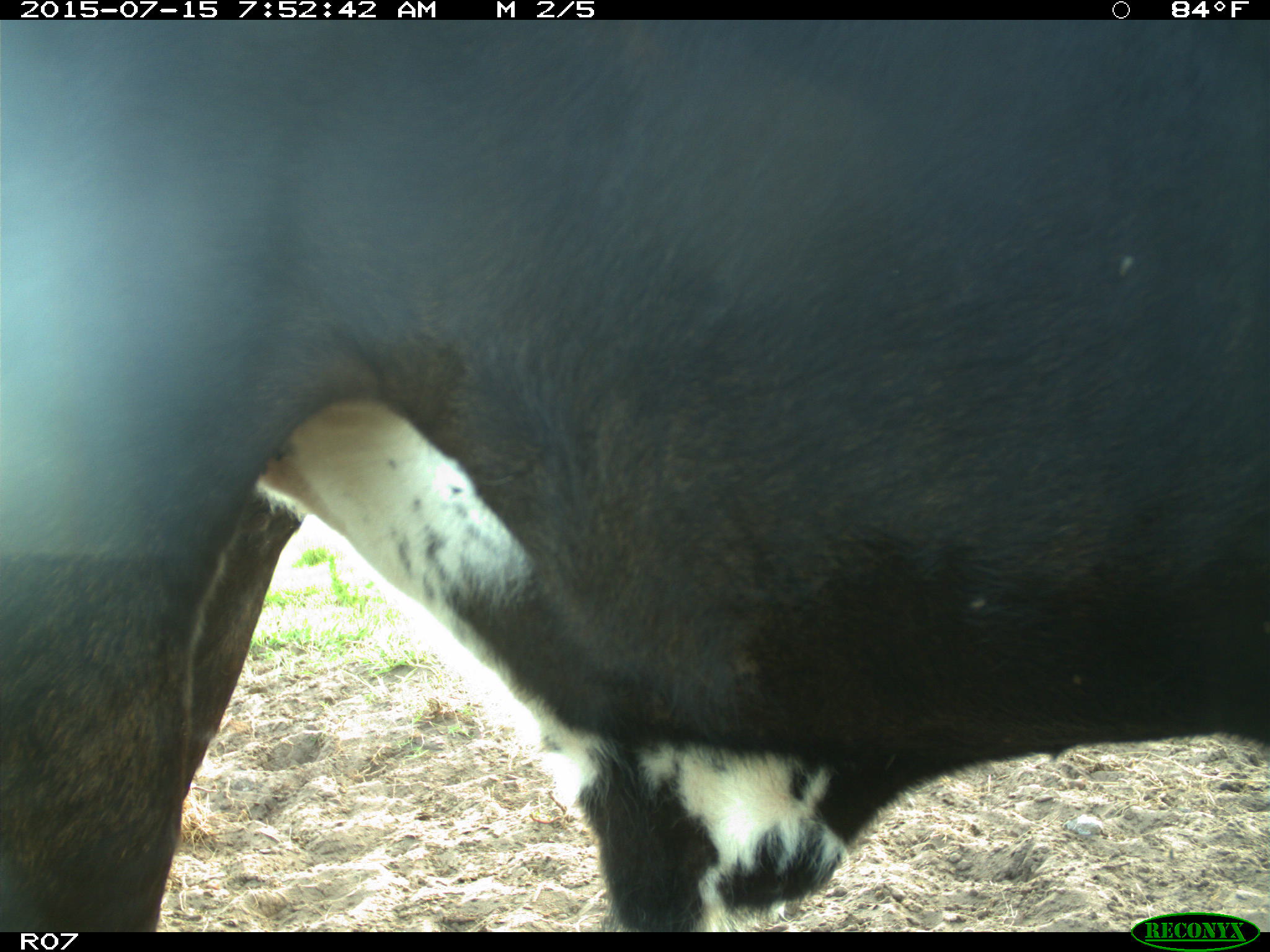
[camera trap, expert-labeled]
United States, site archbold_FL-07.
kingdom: Animalia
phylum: Chordata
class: Mammalia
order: Artiodactyla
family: Bovidae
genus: Bos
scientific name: Bos taurus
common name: domestic cow